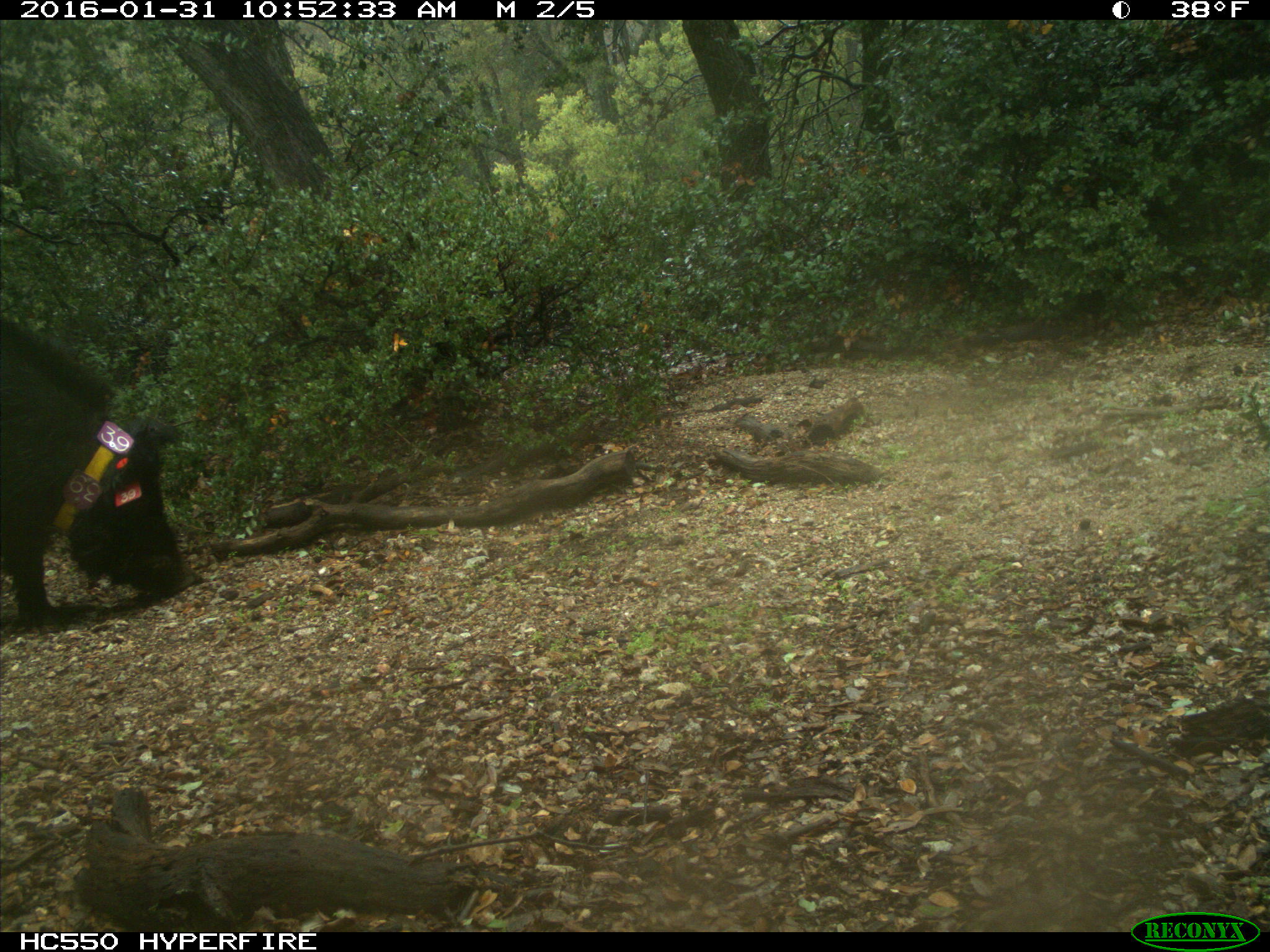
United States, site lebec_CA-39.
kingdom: Animalia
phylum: Chordata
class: Mammalia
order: Artiodactyla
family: Suidae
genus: Sus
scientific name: Sus scrofa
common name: wild boar